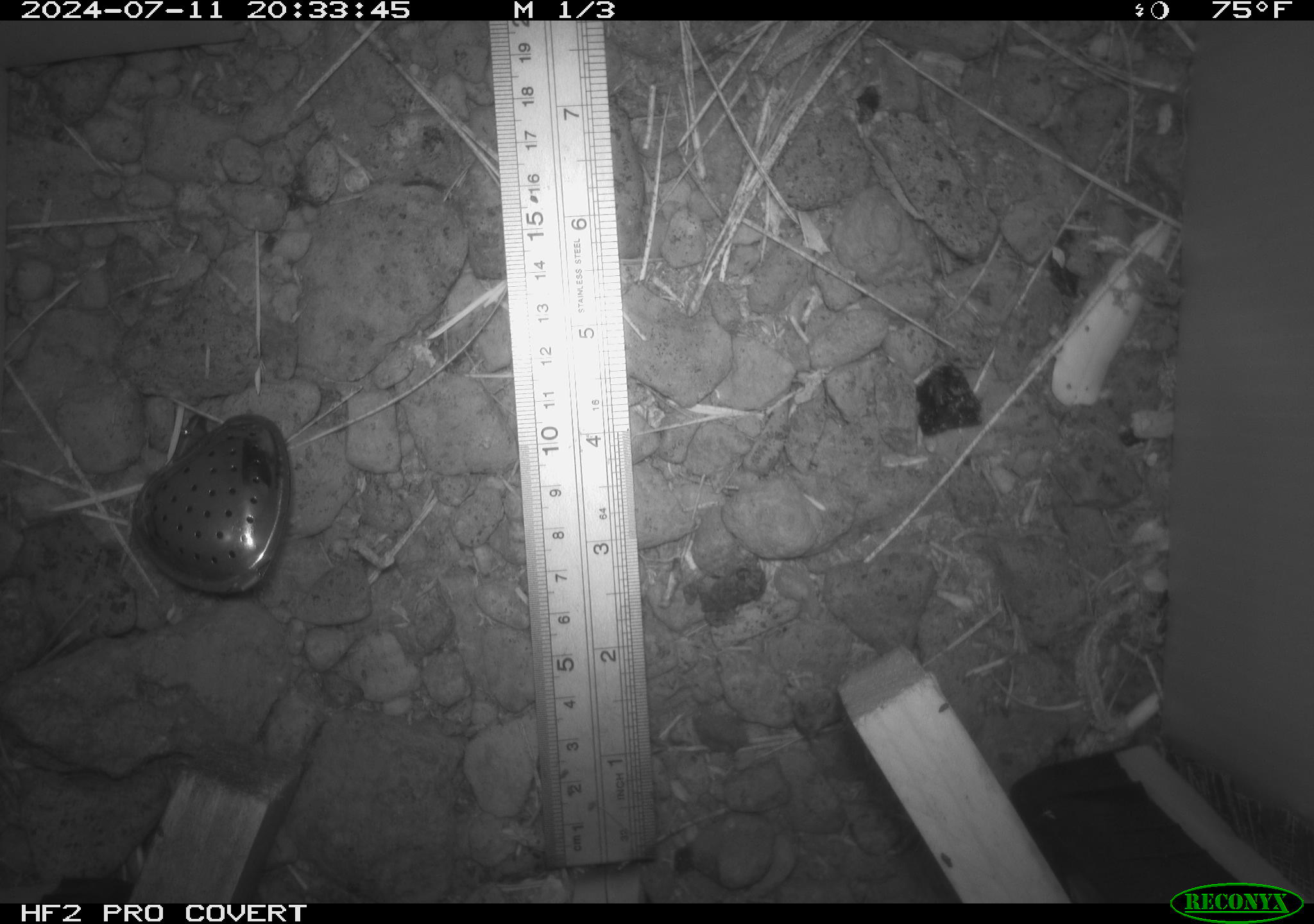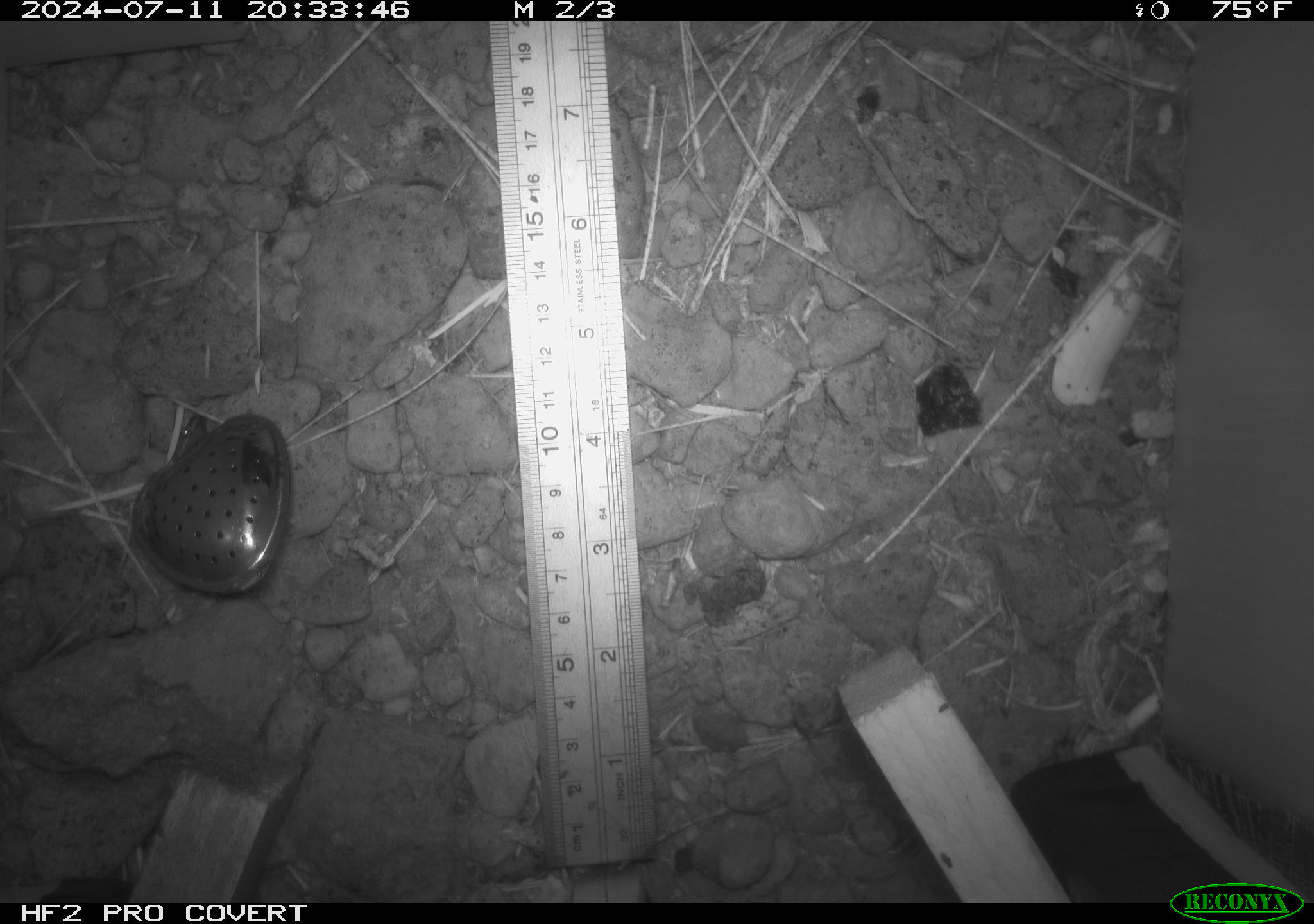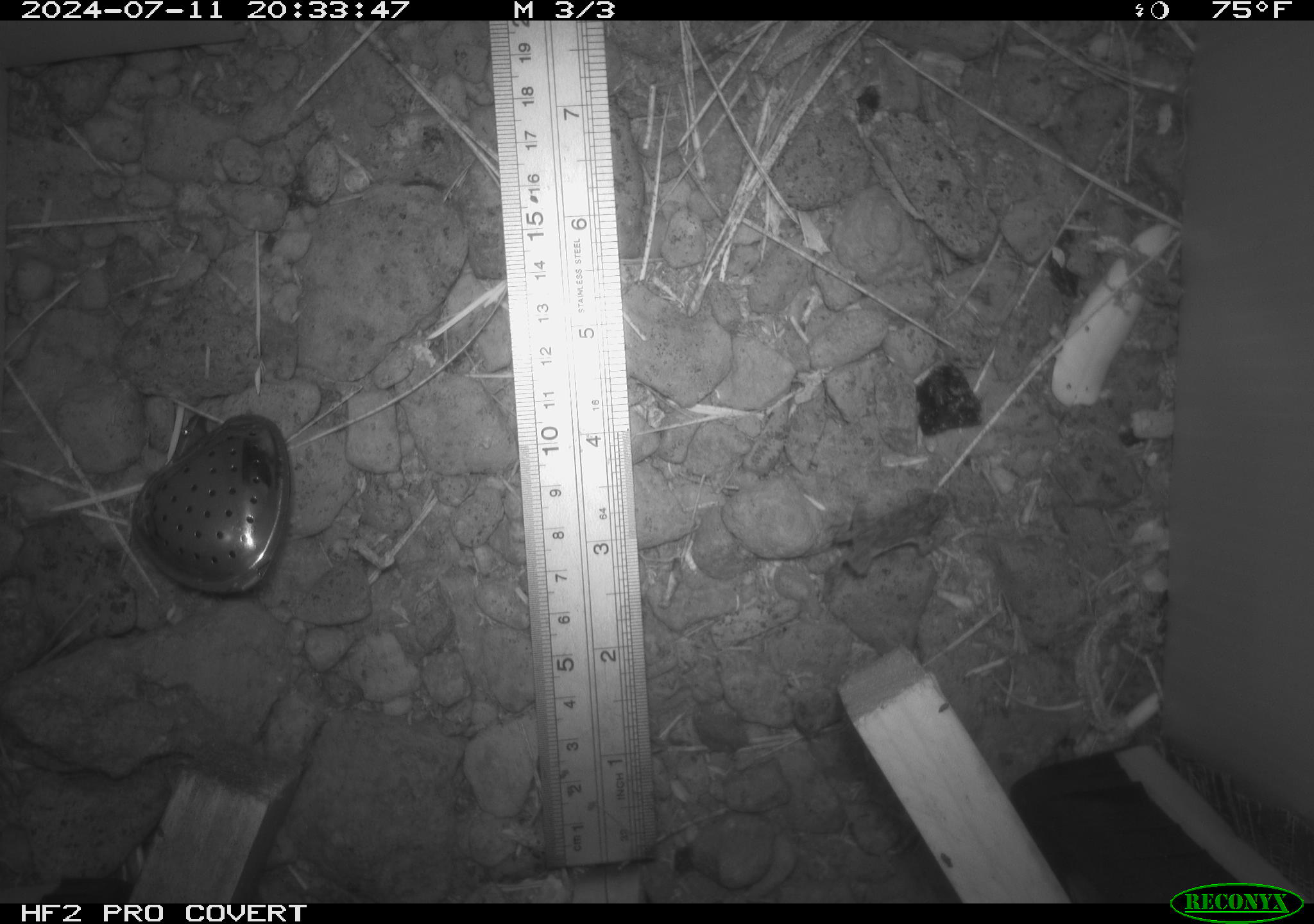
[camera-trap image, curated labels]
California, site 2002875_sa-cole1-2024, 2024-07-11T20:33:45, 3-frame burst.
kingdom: Animalia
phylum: Chordata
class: Amphibia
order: Anura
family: Bufonidae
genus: Anaxyrus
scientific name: Anaxyrus boreas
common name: western toad